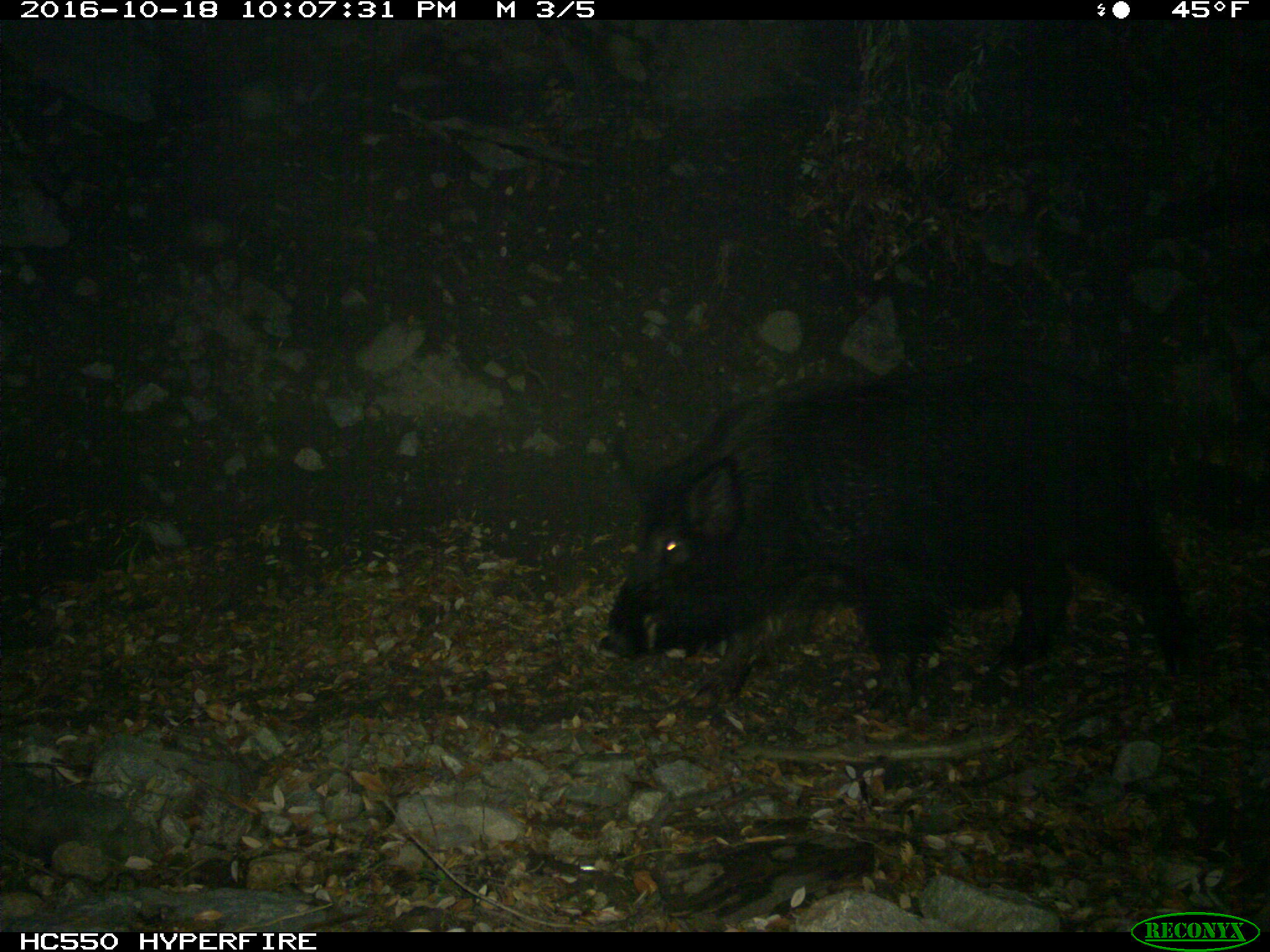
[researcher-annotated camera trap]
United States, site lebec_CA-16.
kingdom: Animalia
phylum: Chordata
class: Mammalia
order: Artiodactyla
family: Suidae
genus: Sus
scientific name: Sus scrofa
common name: wild boar